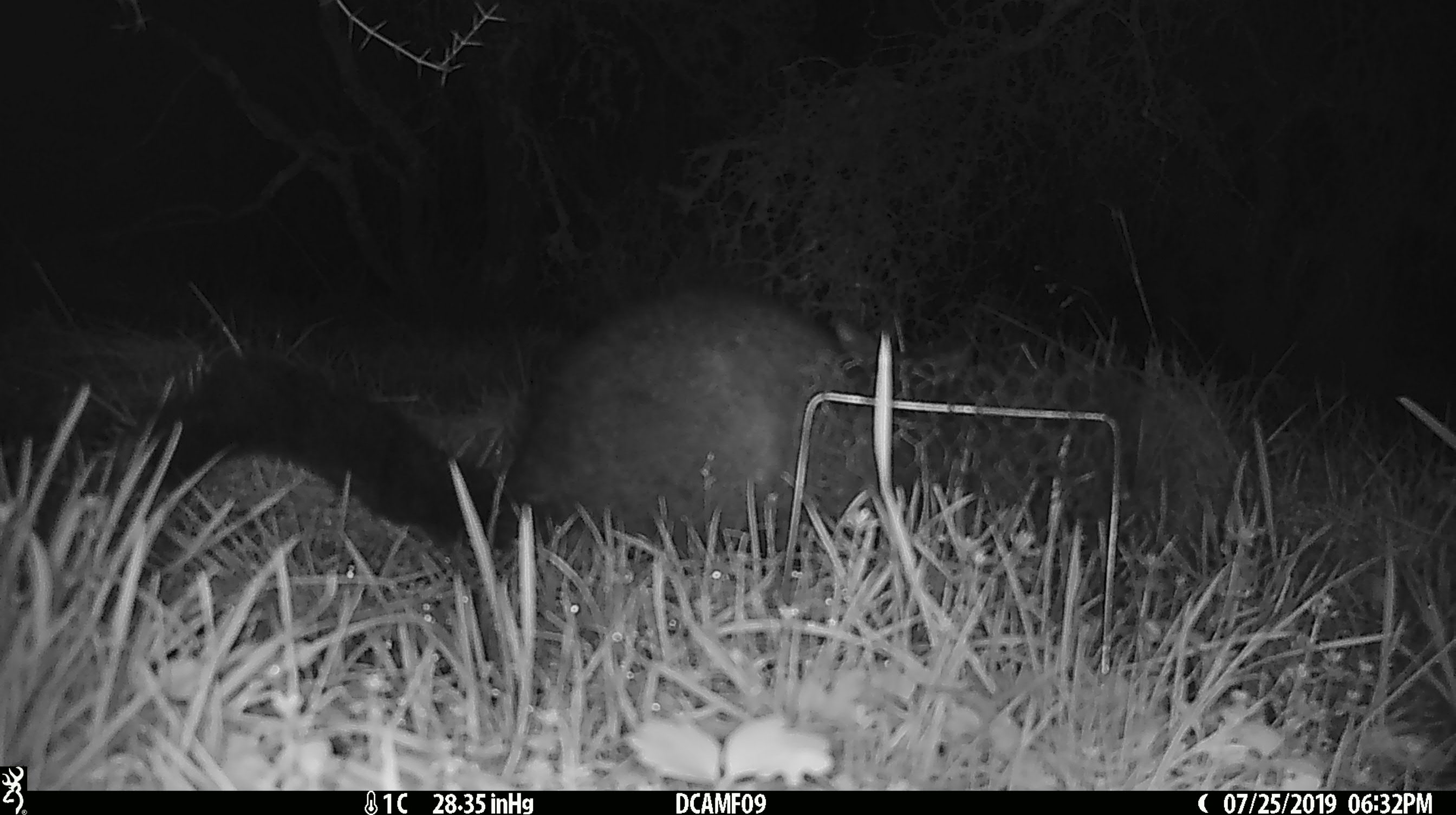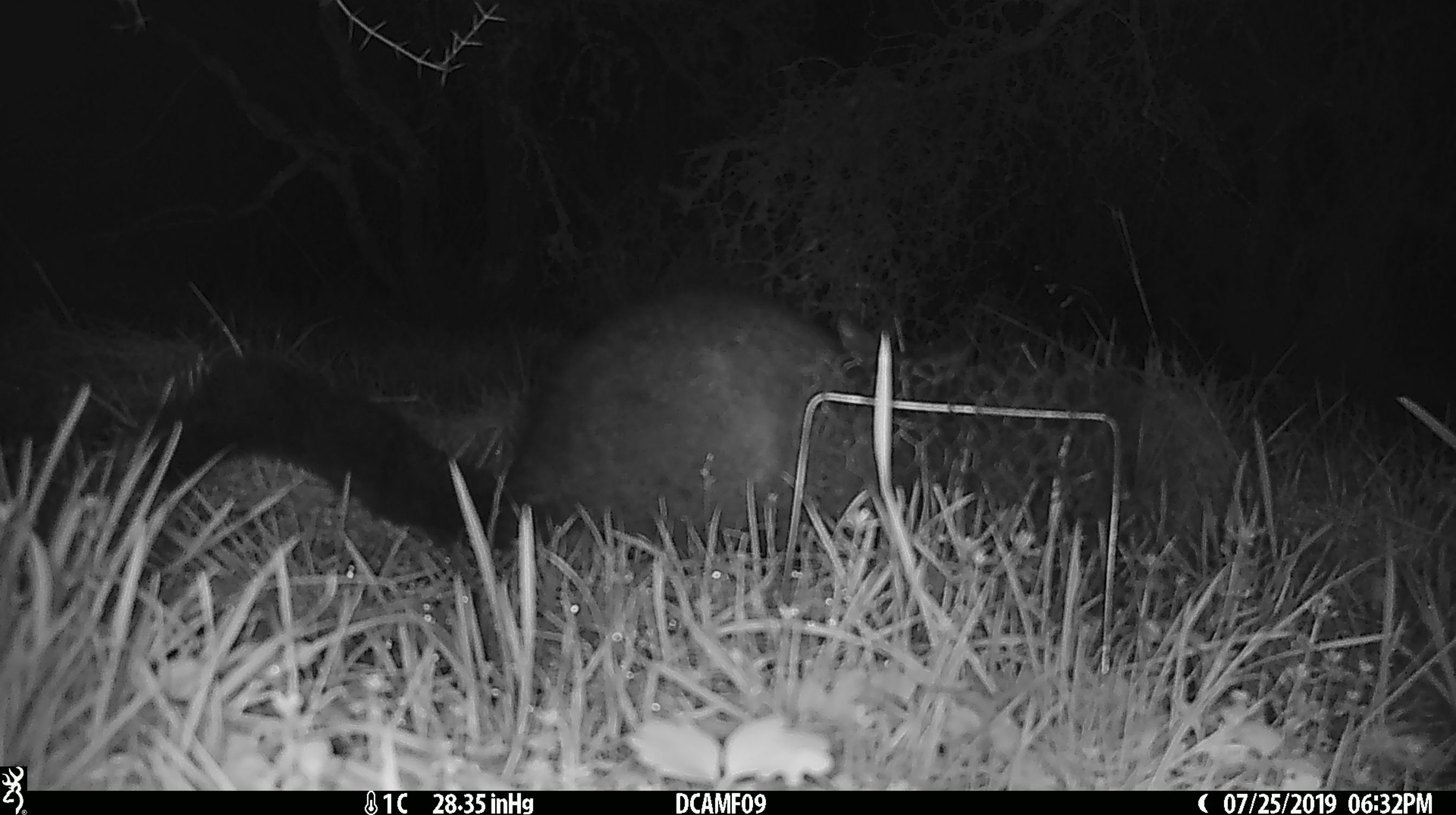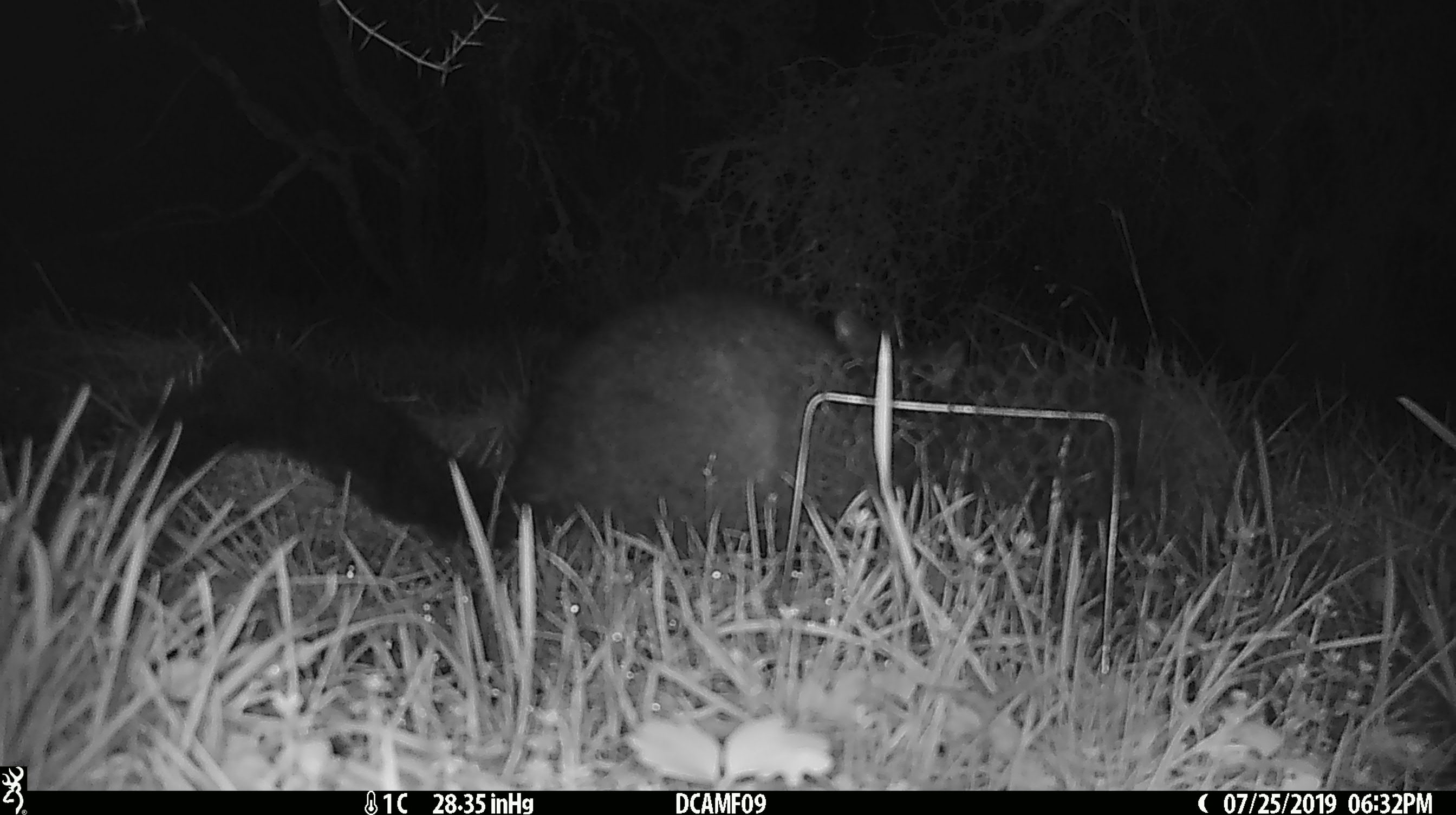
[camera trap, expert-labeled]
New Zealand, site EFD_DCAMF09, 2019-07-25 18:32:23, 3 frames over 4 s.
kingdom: Animalia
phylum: Chordata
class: Mammalia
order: Diprotodontia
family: Phalangeridae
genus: Trichosurus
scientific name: Trichosurus vulpecula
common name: common brushtail possum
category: possum